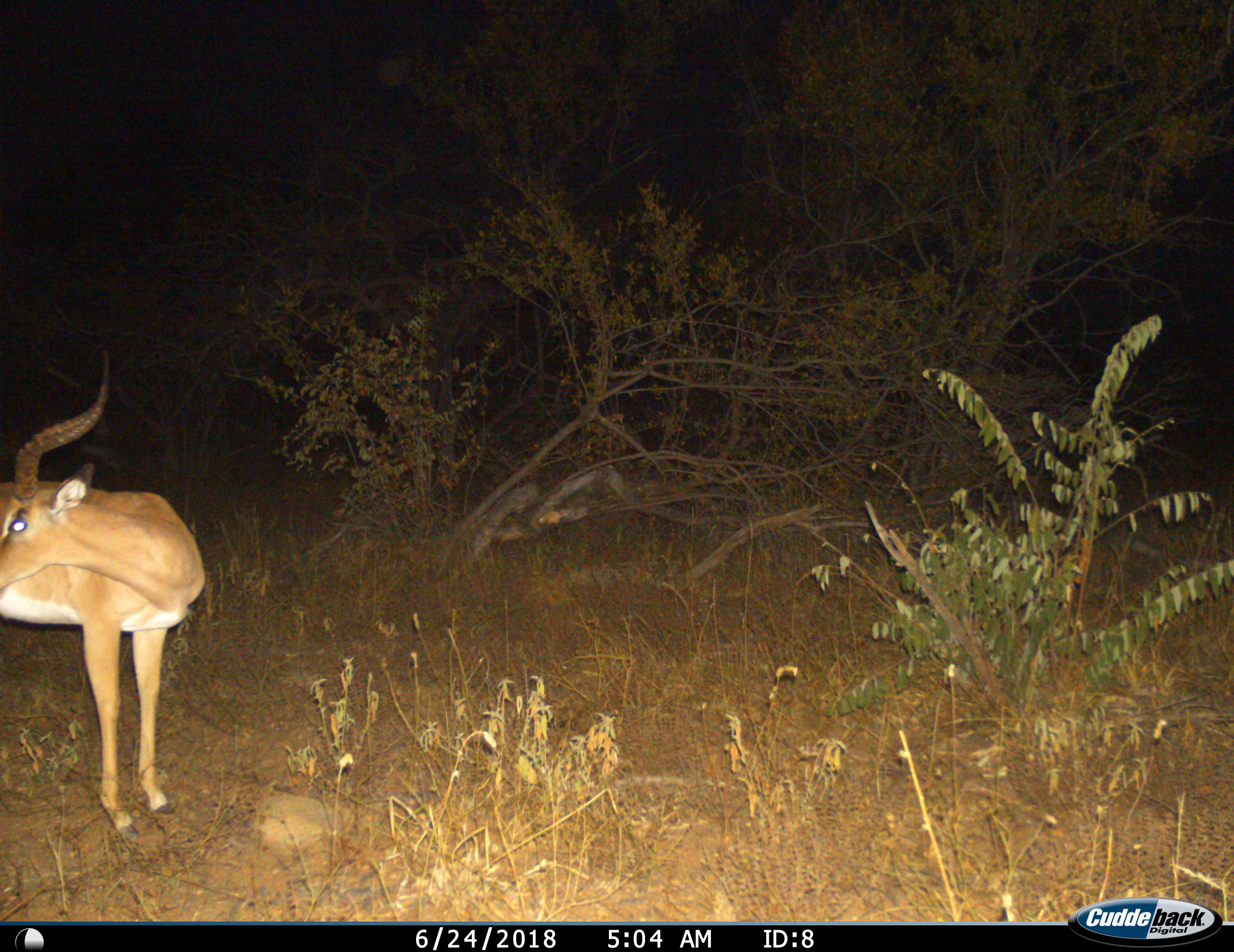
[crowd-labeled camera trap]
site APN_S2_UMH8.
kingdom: Animalia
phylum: Chordata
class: Mammalia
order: Artiodactyla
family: Bovidae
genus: Aepyceros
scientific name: Aepyceros melampus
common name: impala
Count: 1.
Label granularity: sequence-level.